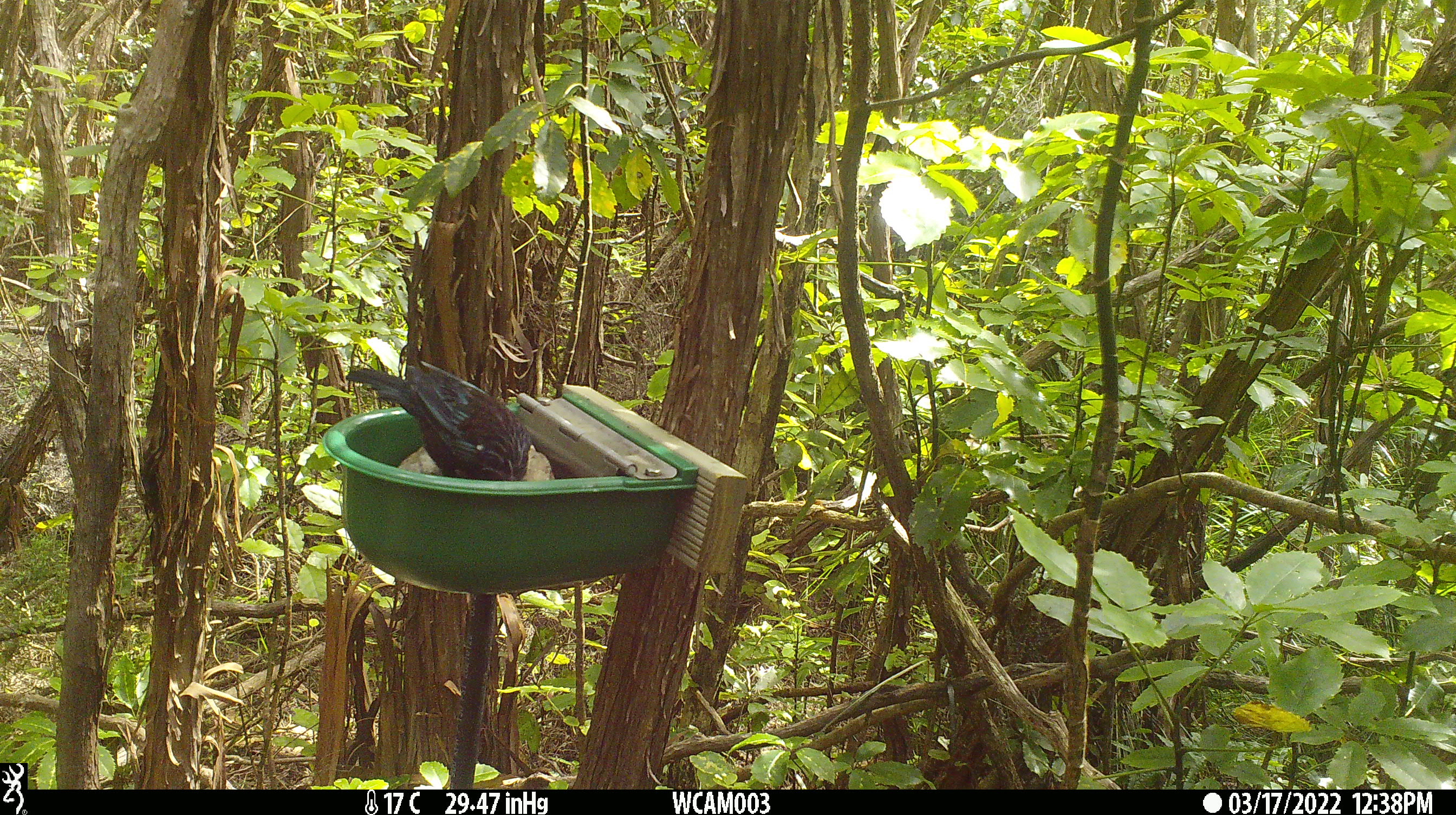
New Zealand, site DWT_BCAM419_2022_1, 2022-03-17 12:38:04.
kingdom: Animalia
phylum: Chordata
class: Aves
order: Passeriformes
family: Meliphagidae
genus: Prosthemadera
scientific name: Prosthemadera novaeseelandiae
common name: tui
Tui (Prosthemadera novaeseelandiae).